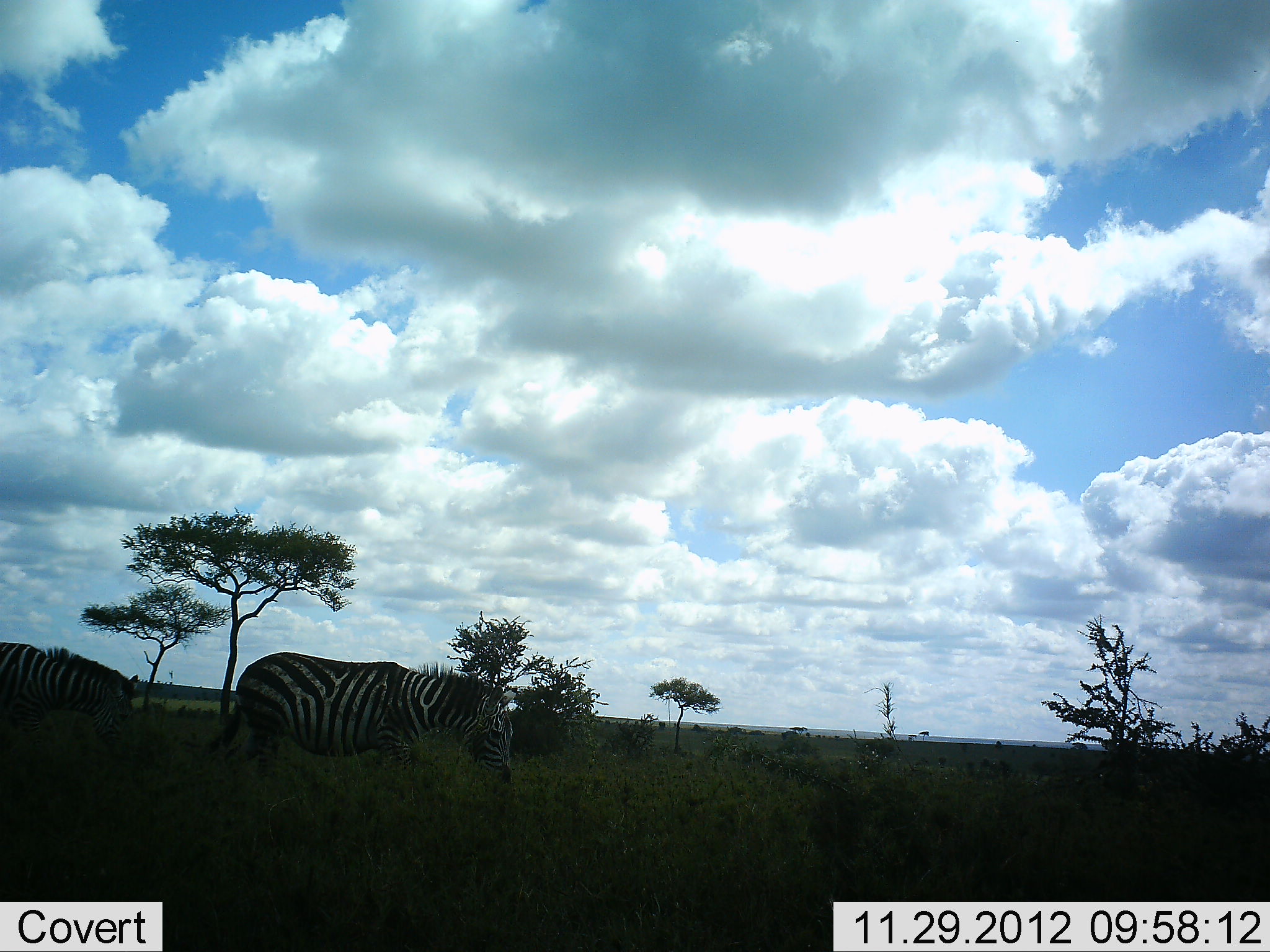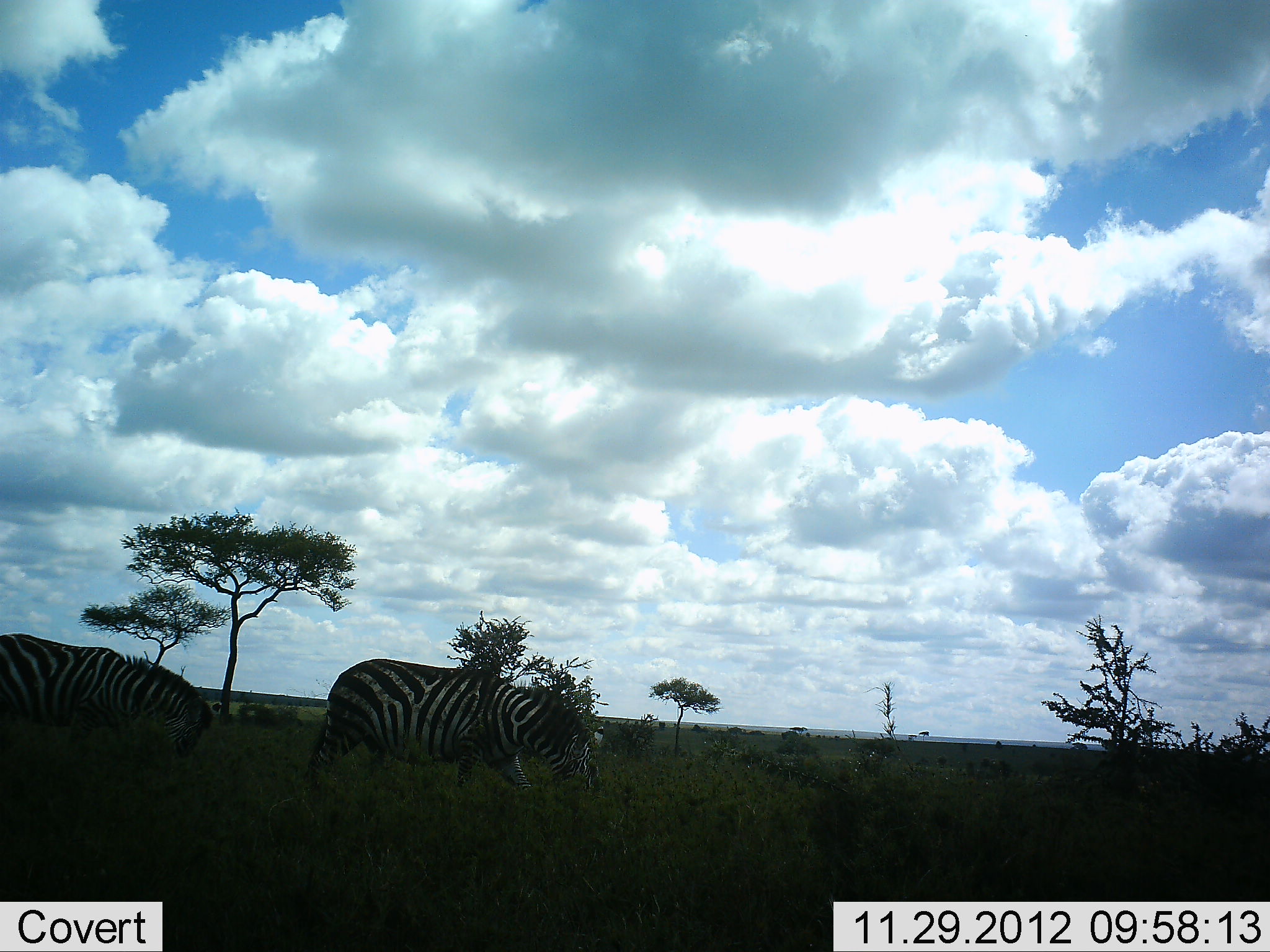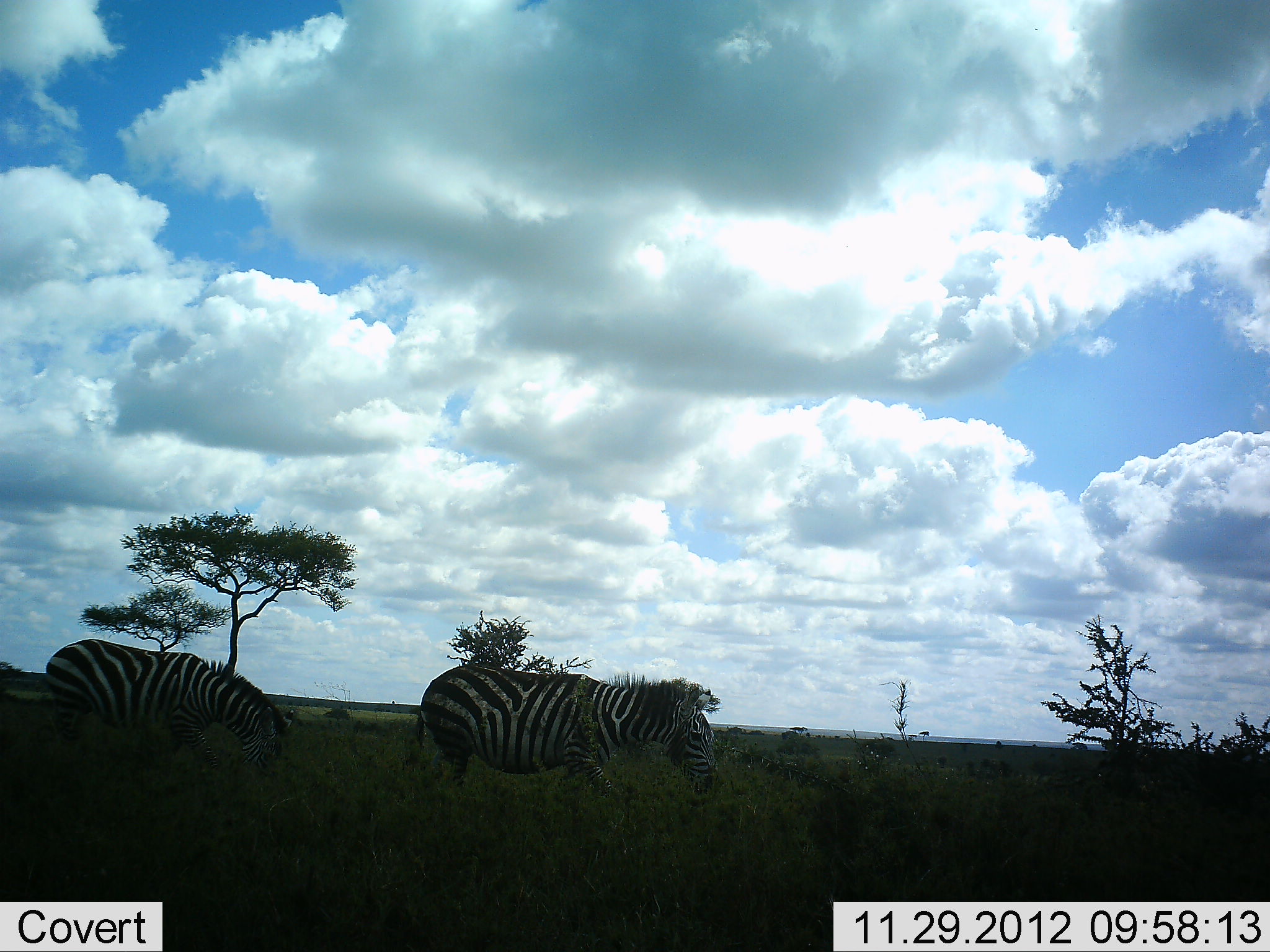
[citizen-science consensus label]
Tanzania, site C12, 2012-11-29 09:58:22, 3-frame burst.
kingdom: Animalia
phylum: Chordata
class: Mammalia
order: Perissodactyla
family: Equidae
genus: Equus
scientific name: Equus quagga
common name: plains zebra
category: zebra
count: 2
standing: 0%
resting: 0%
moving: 80%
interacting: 0%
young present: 0%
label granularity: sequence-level